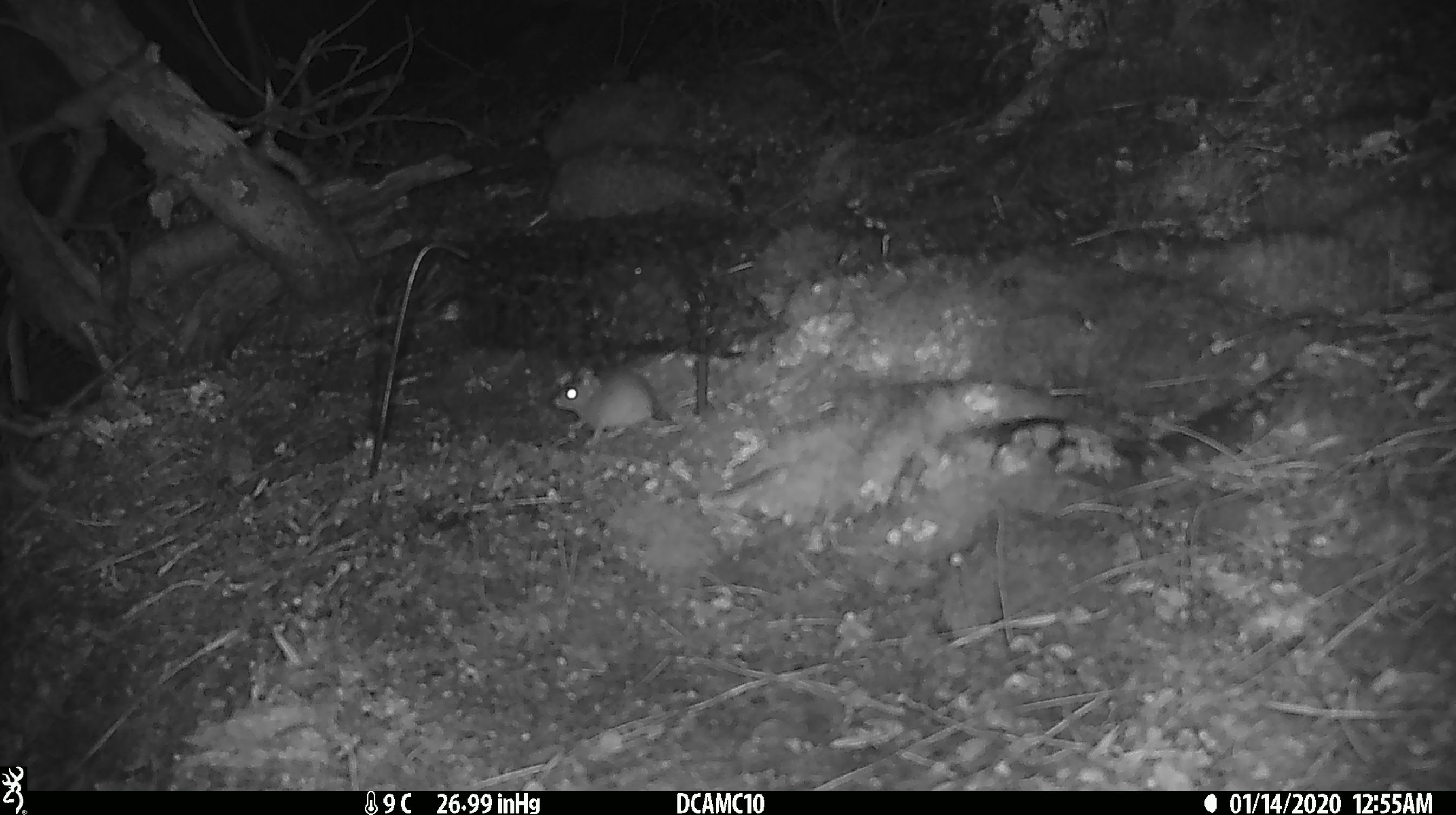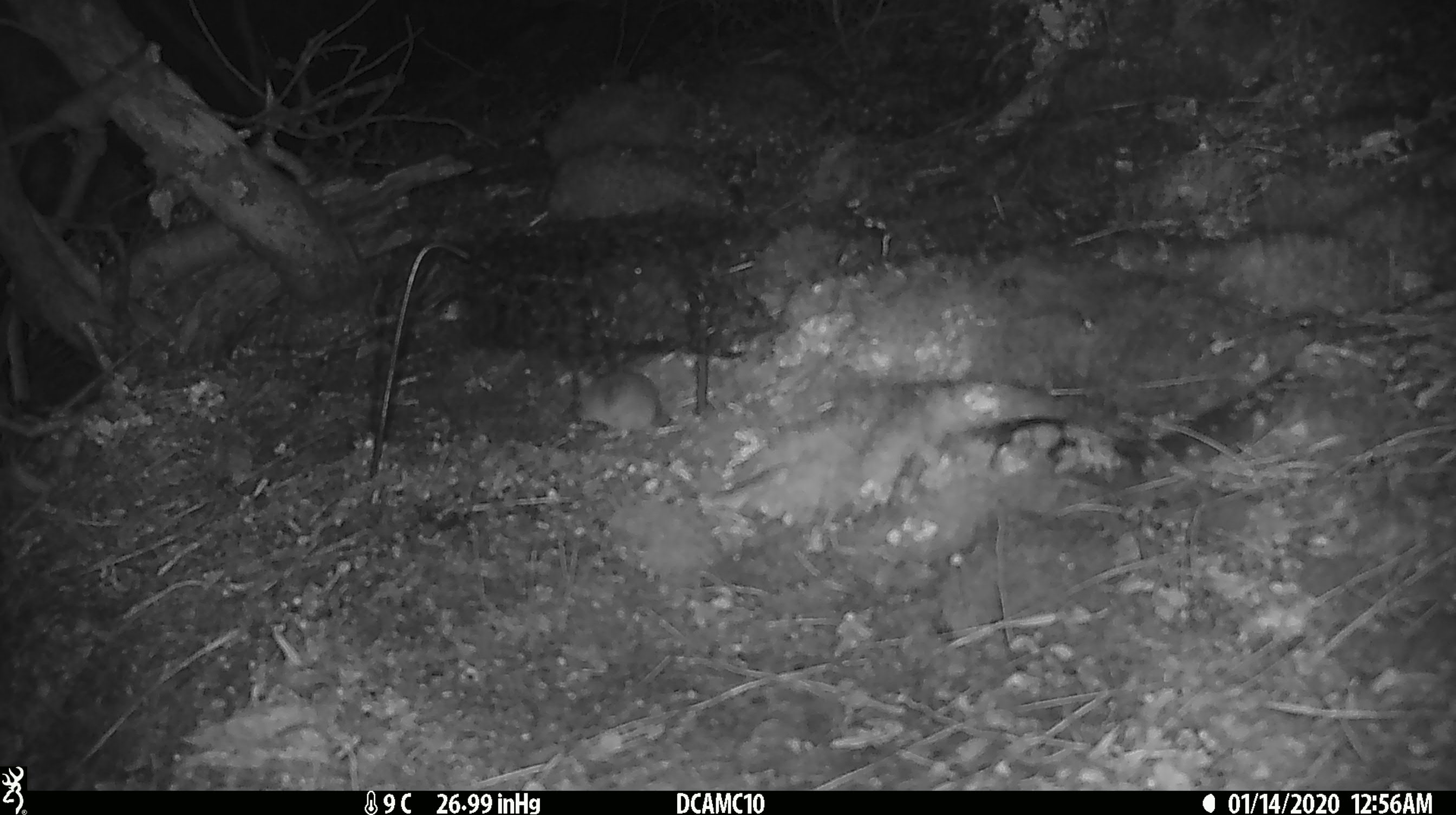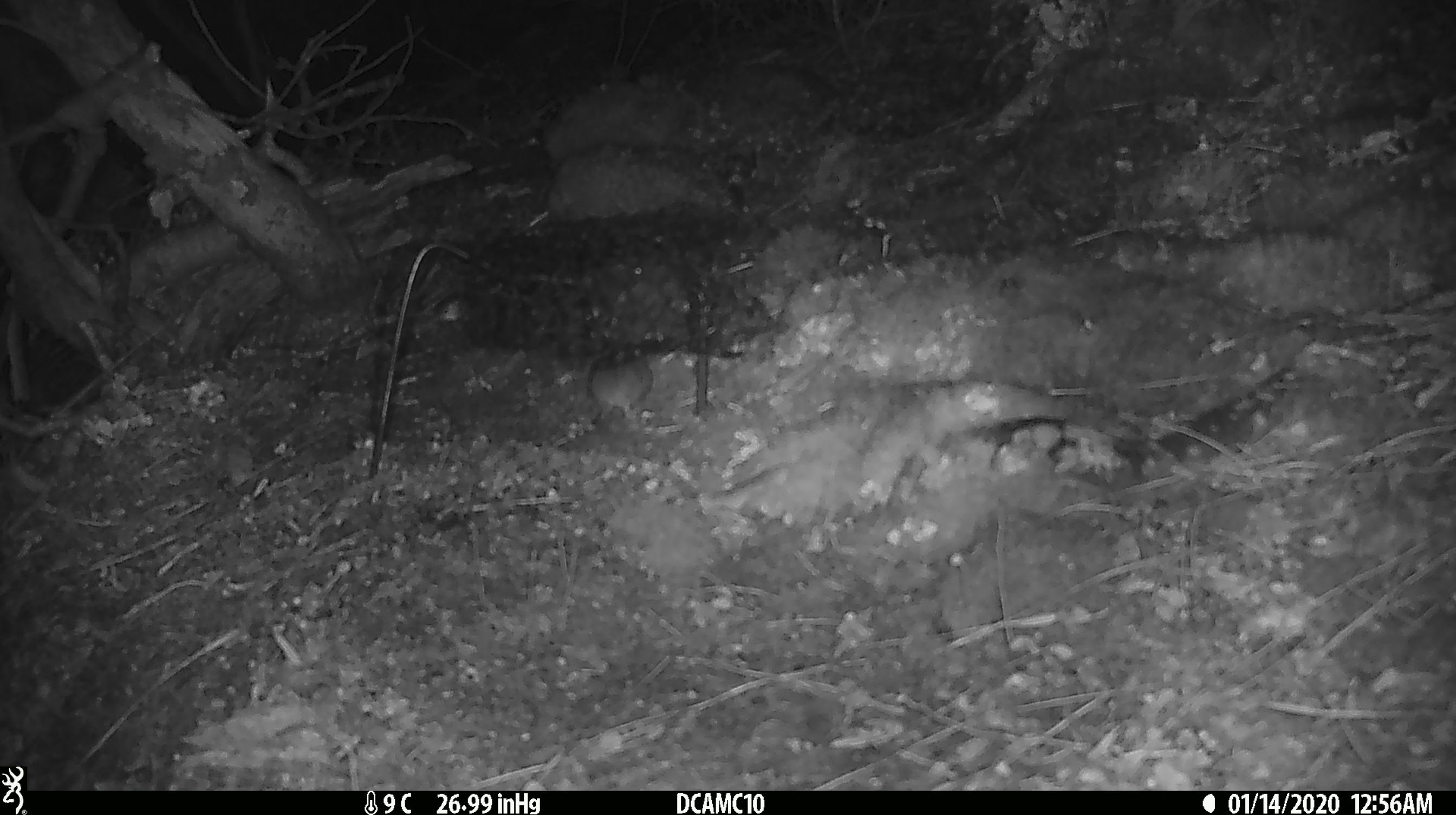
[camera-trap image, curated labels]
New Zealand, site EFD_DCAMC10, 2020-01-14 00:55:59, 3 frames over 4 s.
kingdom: Animalia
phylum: Chordata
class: Mammalia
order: Rodentia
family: Muridae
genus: Mus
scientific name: Mus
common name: mouse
Mouse (Mus).